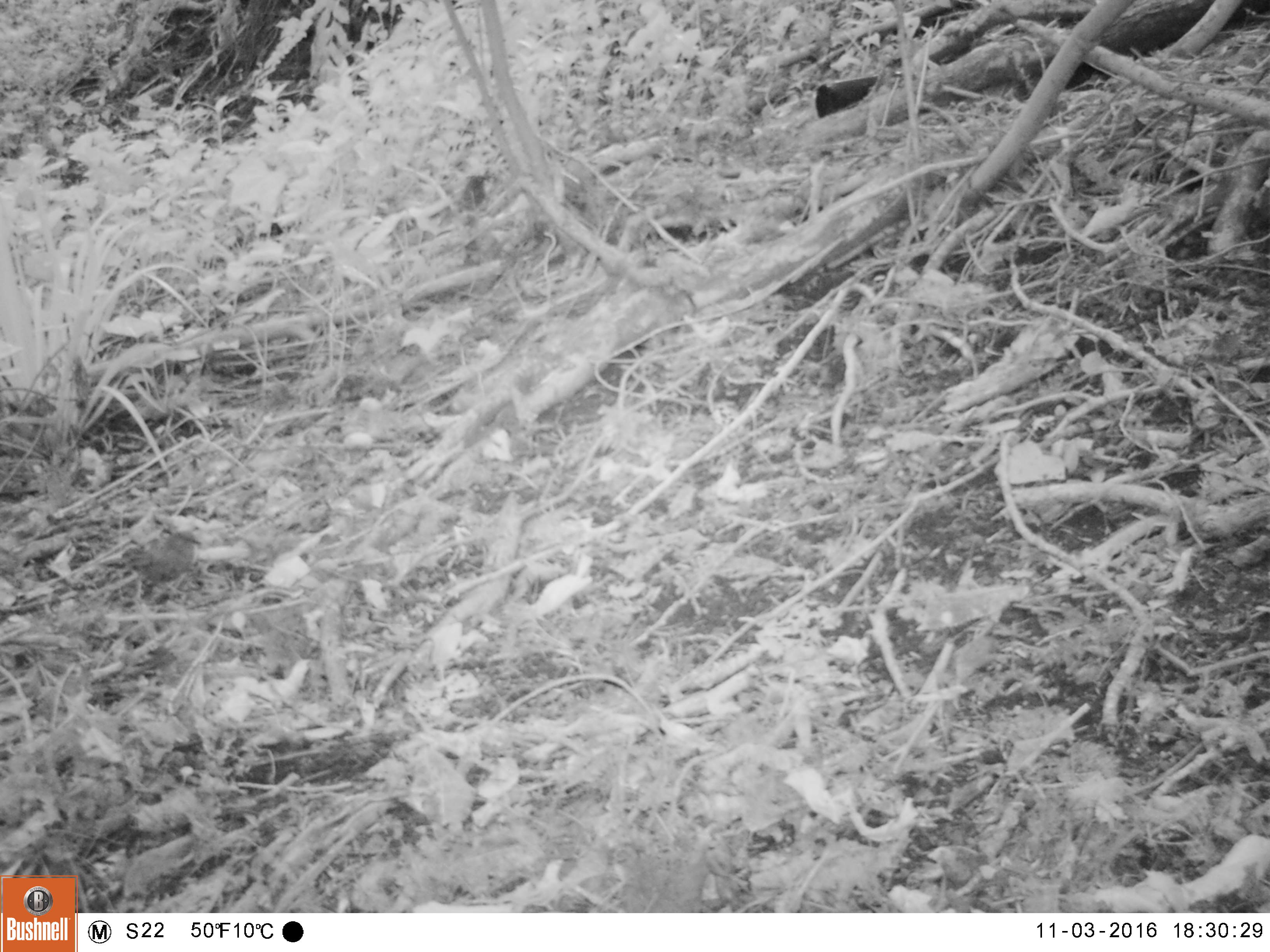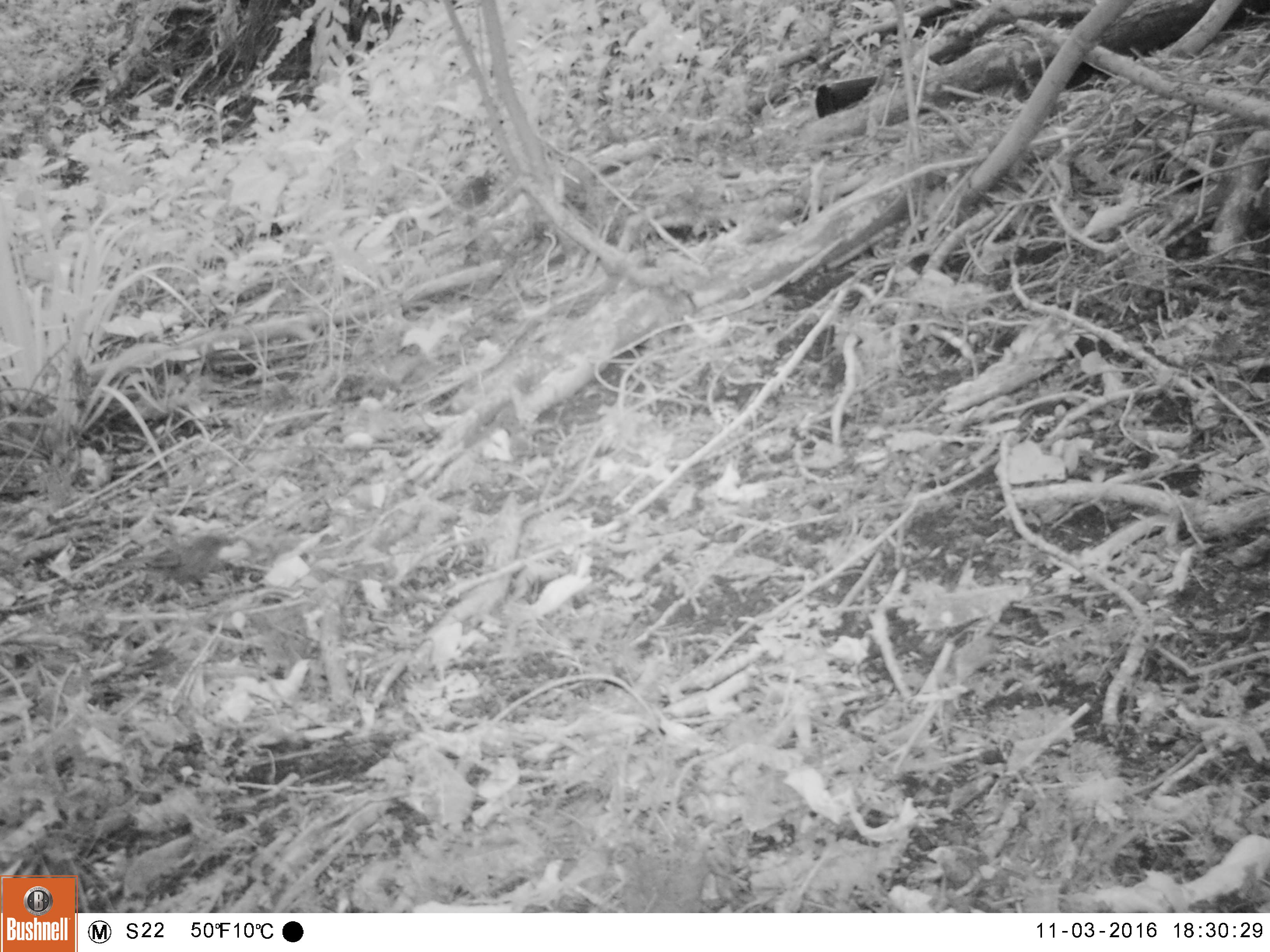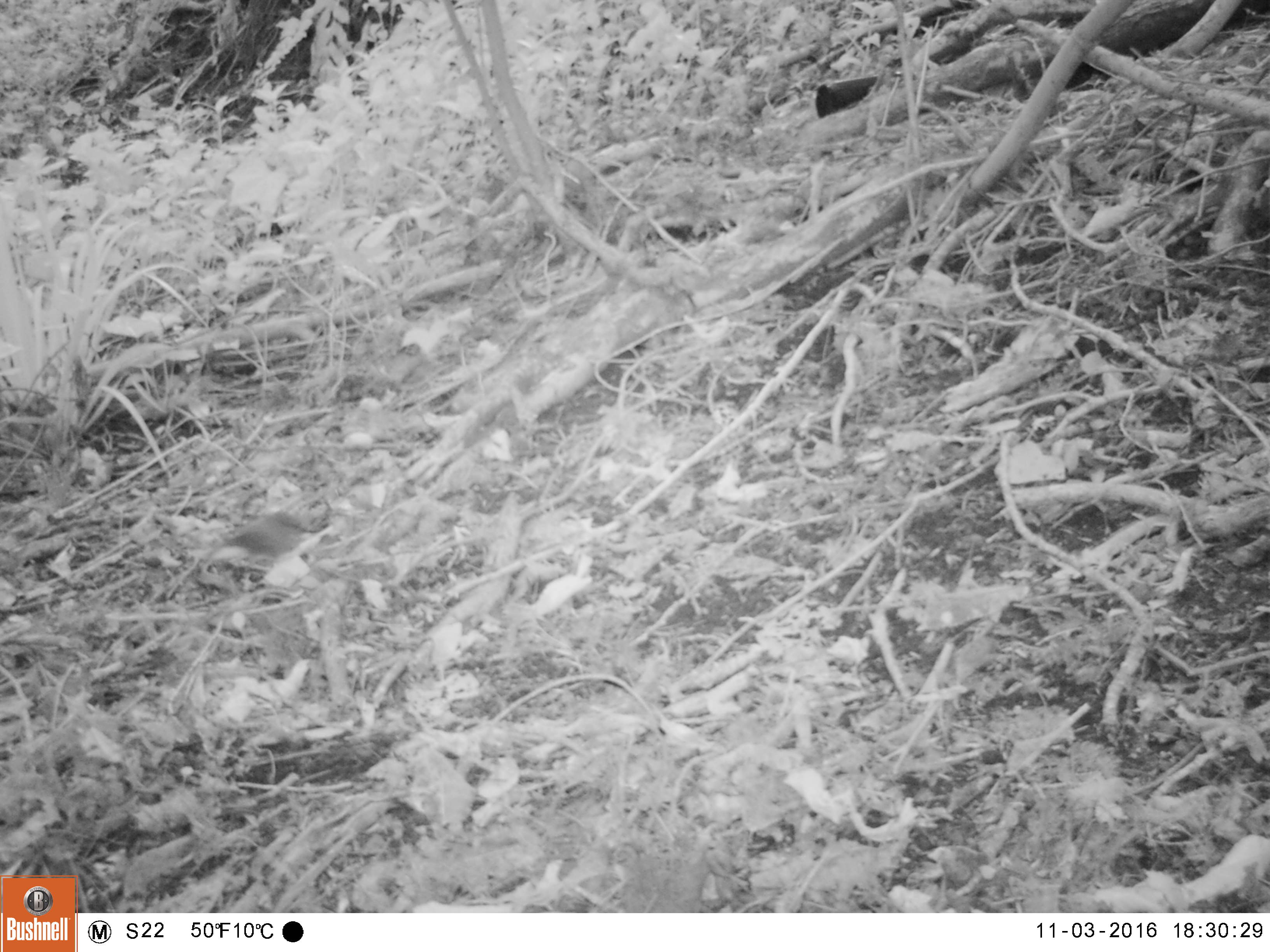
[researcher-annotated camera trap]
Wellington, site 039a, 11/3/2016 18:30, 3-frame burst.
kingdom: Animalia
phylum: Chordata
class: Aves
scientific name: Aves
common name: bird